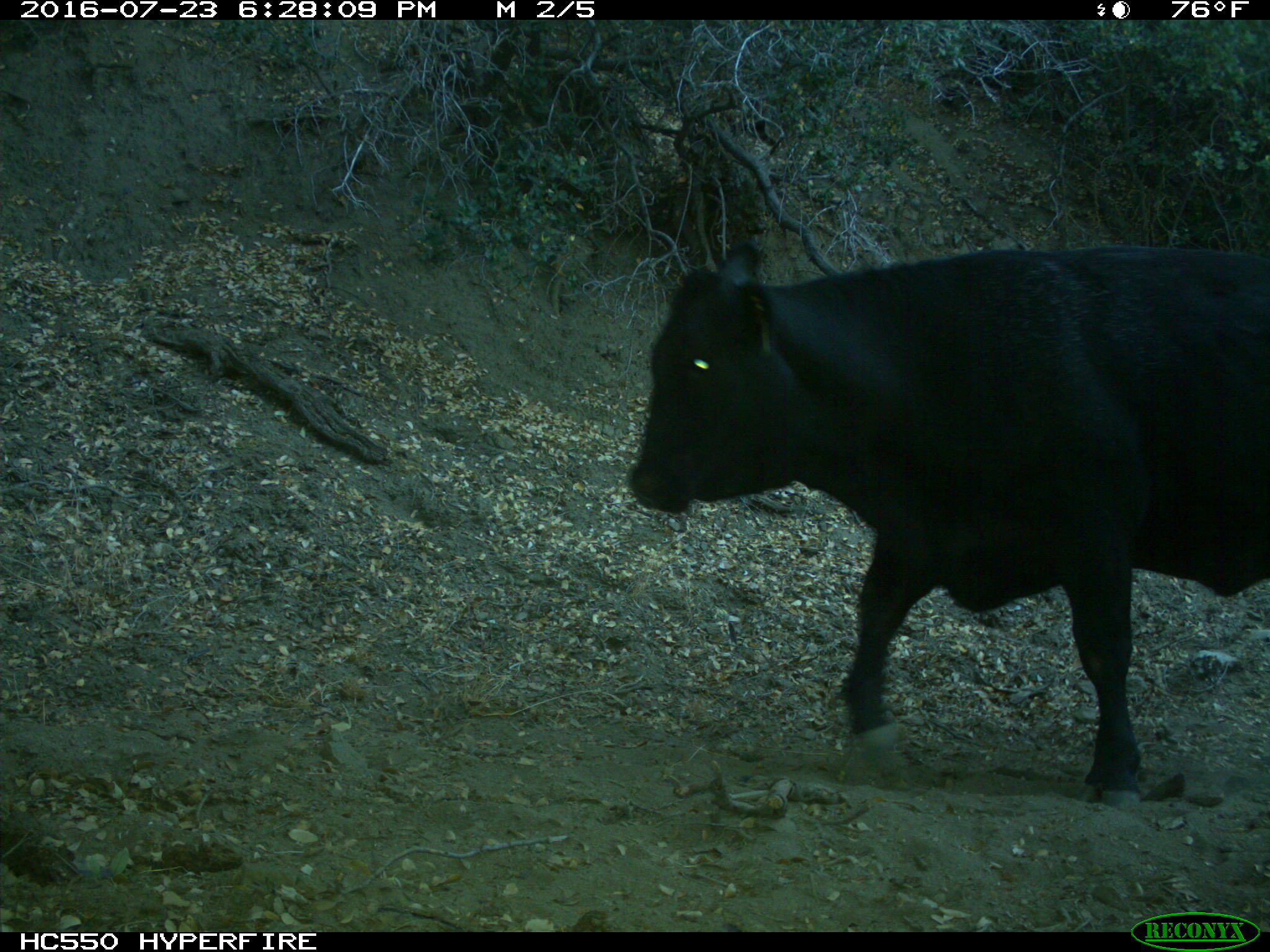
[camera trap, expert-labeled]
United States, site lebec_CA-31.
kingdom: Animalia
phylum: Chordata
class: Mammalia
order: Artiodactyla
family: Bovidae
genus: Bos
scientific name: Bos taurus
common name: domestic cow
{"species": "Bos taurus (domestic cow)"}